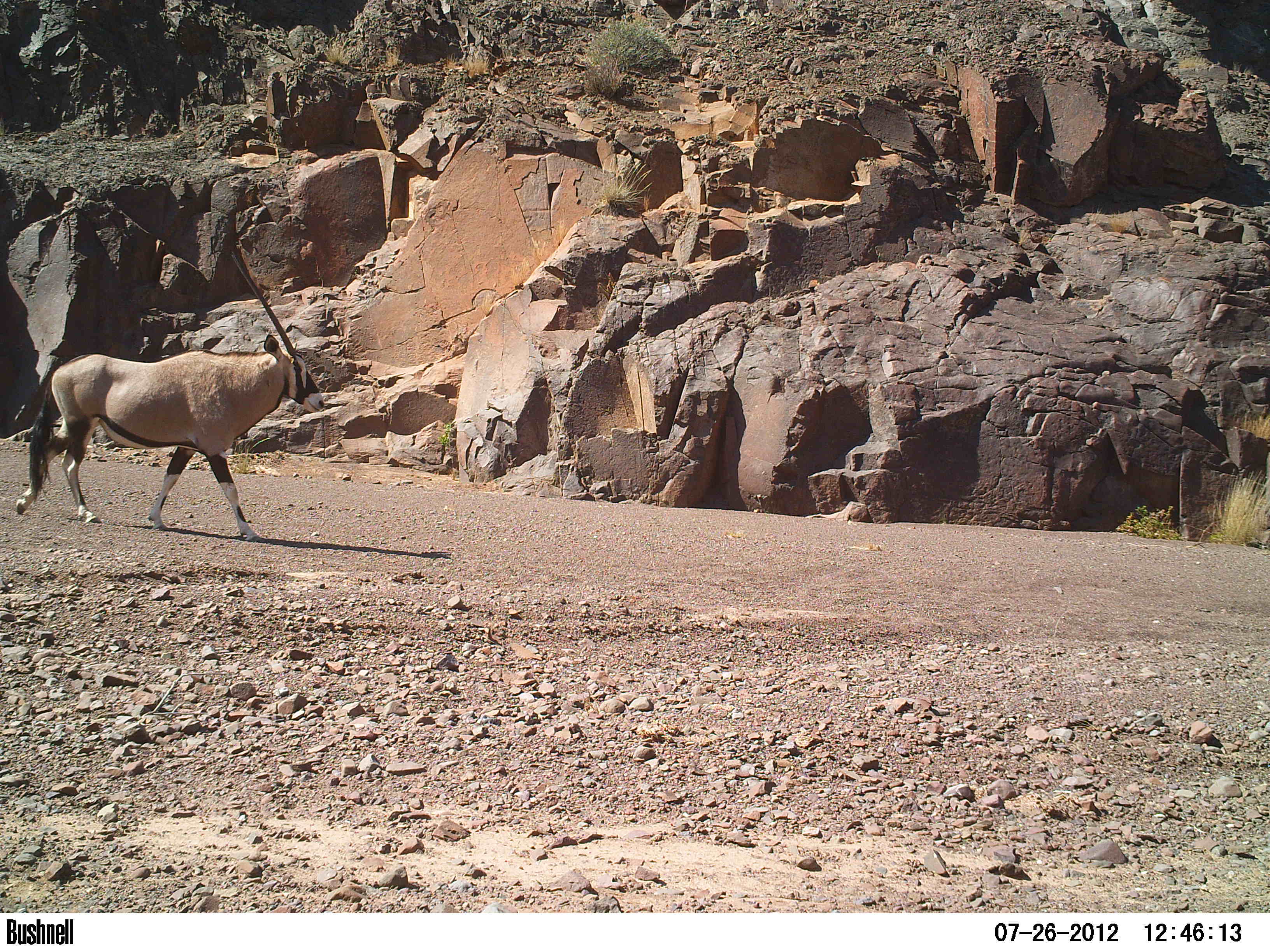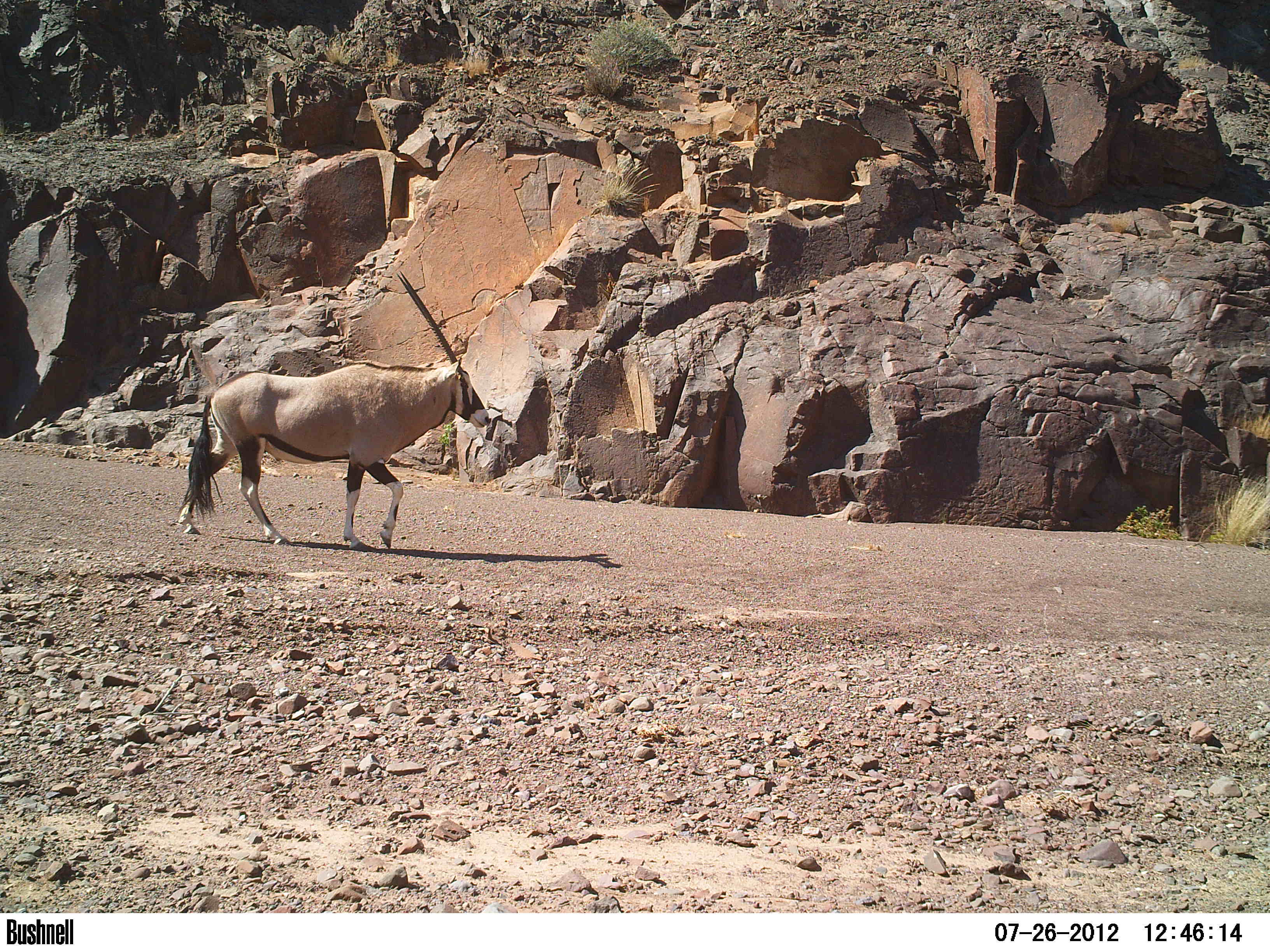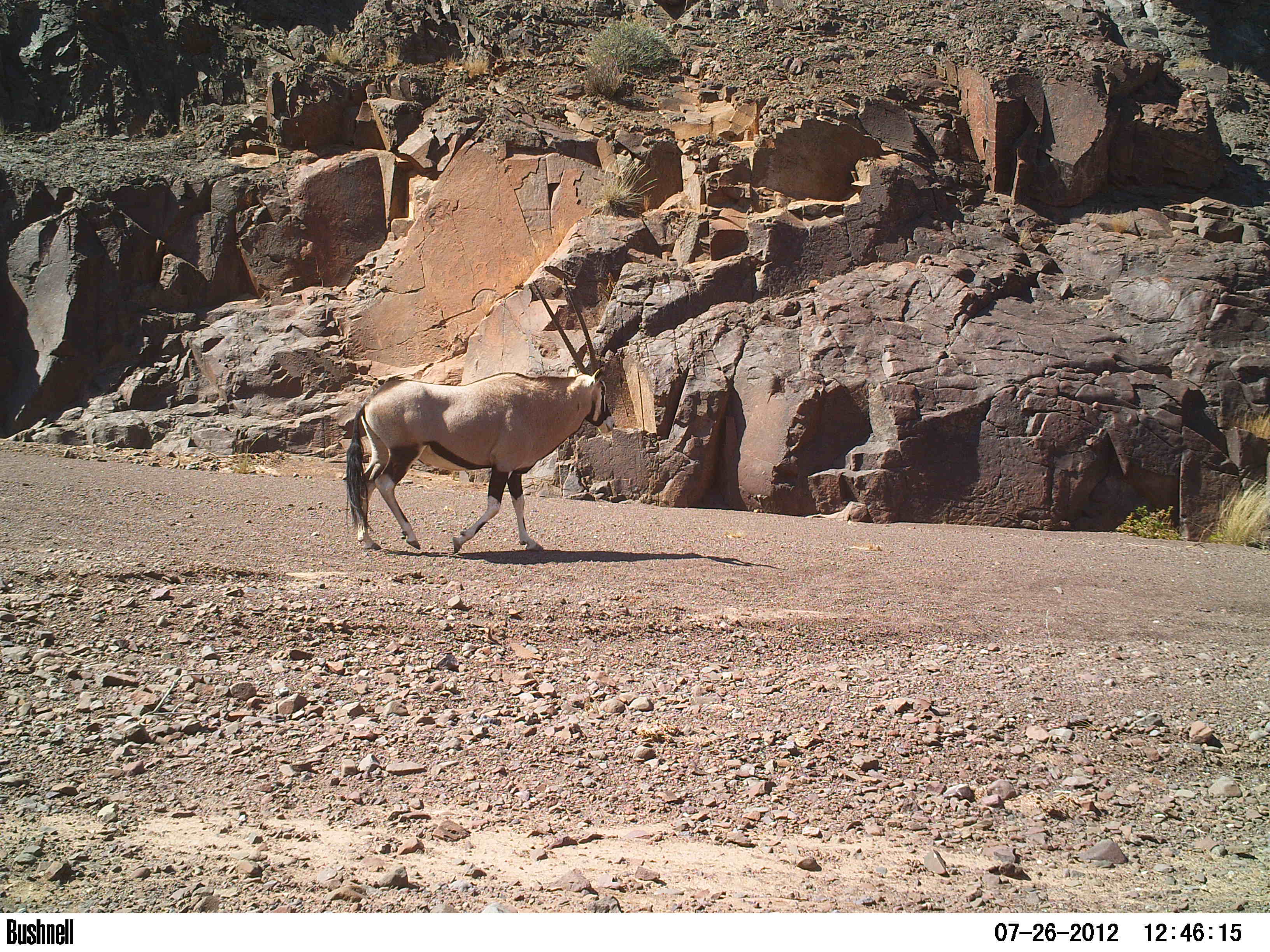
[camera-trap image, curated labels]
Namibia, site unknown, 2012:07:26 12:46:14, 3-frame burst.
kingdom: Animalia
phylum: Chordata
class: Mammalia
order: Artiodactyla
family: Bovidae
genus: Oryx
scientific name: Oryx gazella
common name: gemsbok